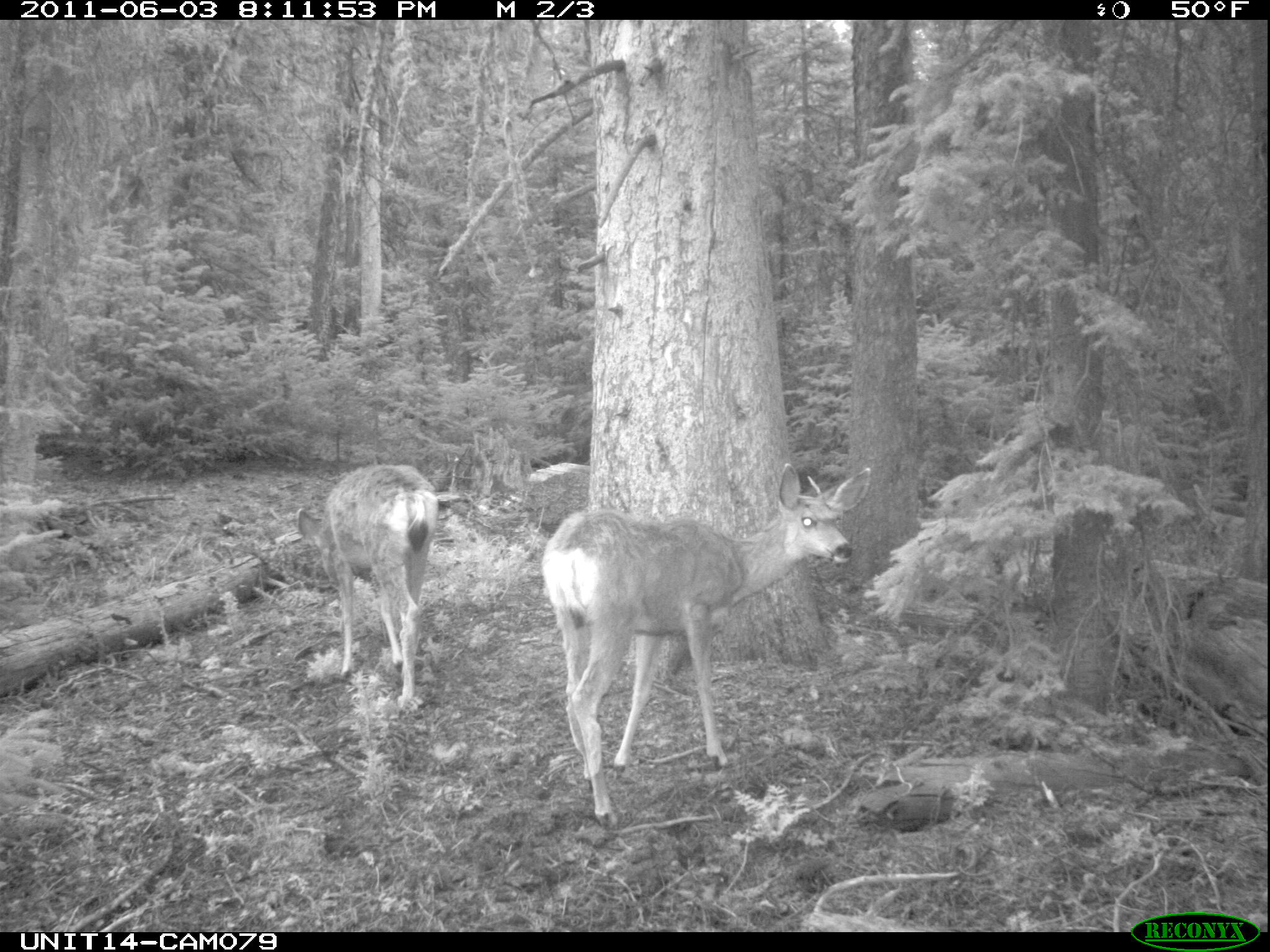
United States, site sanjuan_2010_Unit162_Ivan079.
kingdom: Animalia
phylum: Chordata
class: Mammalia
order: Artiodactyla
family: Cervidae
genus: Odocoileus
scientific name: Odocoileus hemionus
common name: mule deer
Odocoileus hemionus (mule deer).